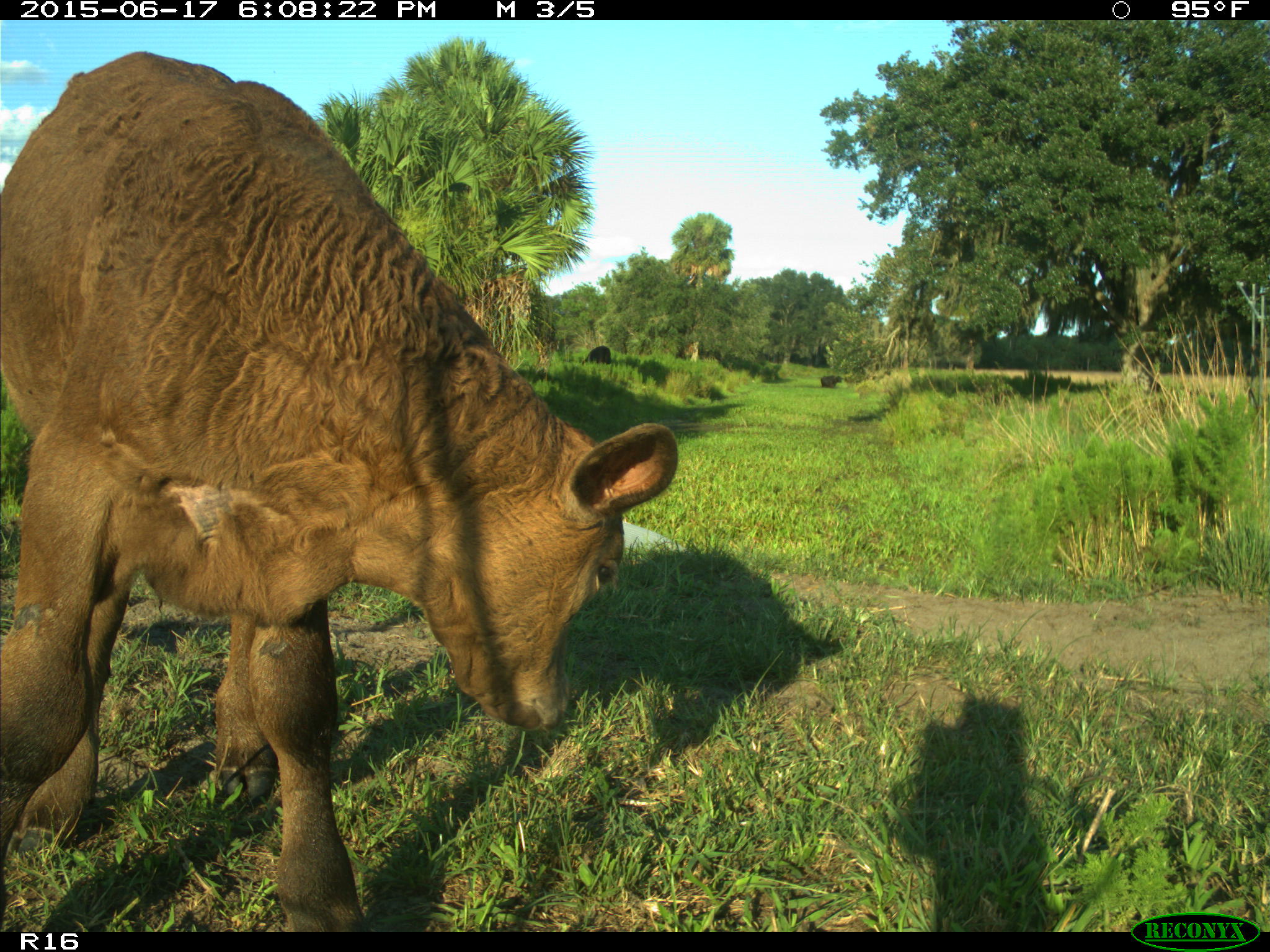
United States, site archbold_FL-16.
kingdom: Animalia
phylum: Chordata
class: Mammalia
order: Artiodactyla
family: Bovidae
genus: Bos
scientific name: Bos taurus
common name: domestic cow